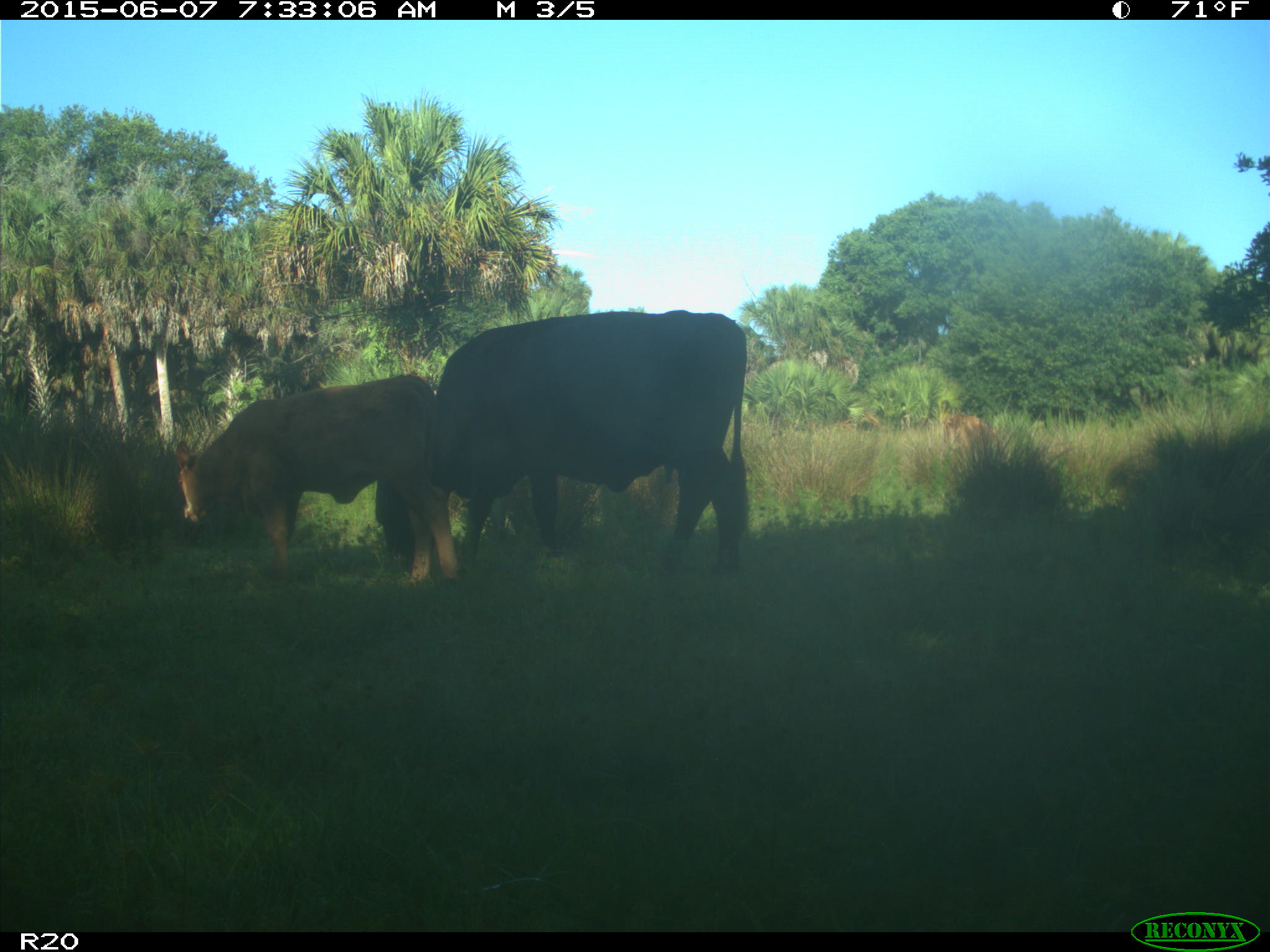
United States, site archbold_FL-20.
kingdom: Animalia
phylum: Chordata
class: Mammalia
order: Artiodactyla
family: Bovidae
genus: Bos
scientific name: Bos taurus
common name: domestic cow